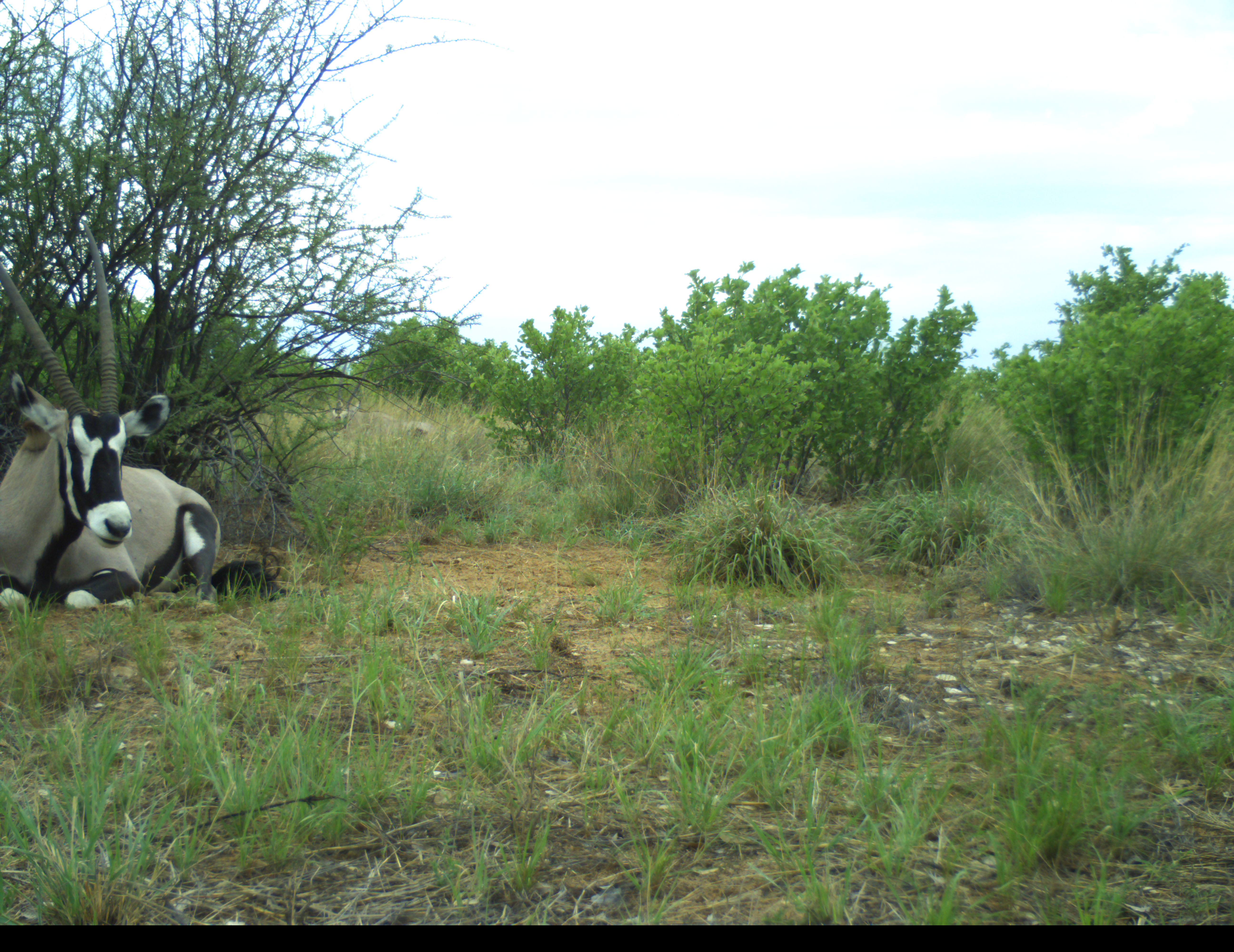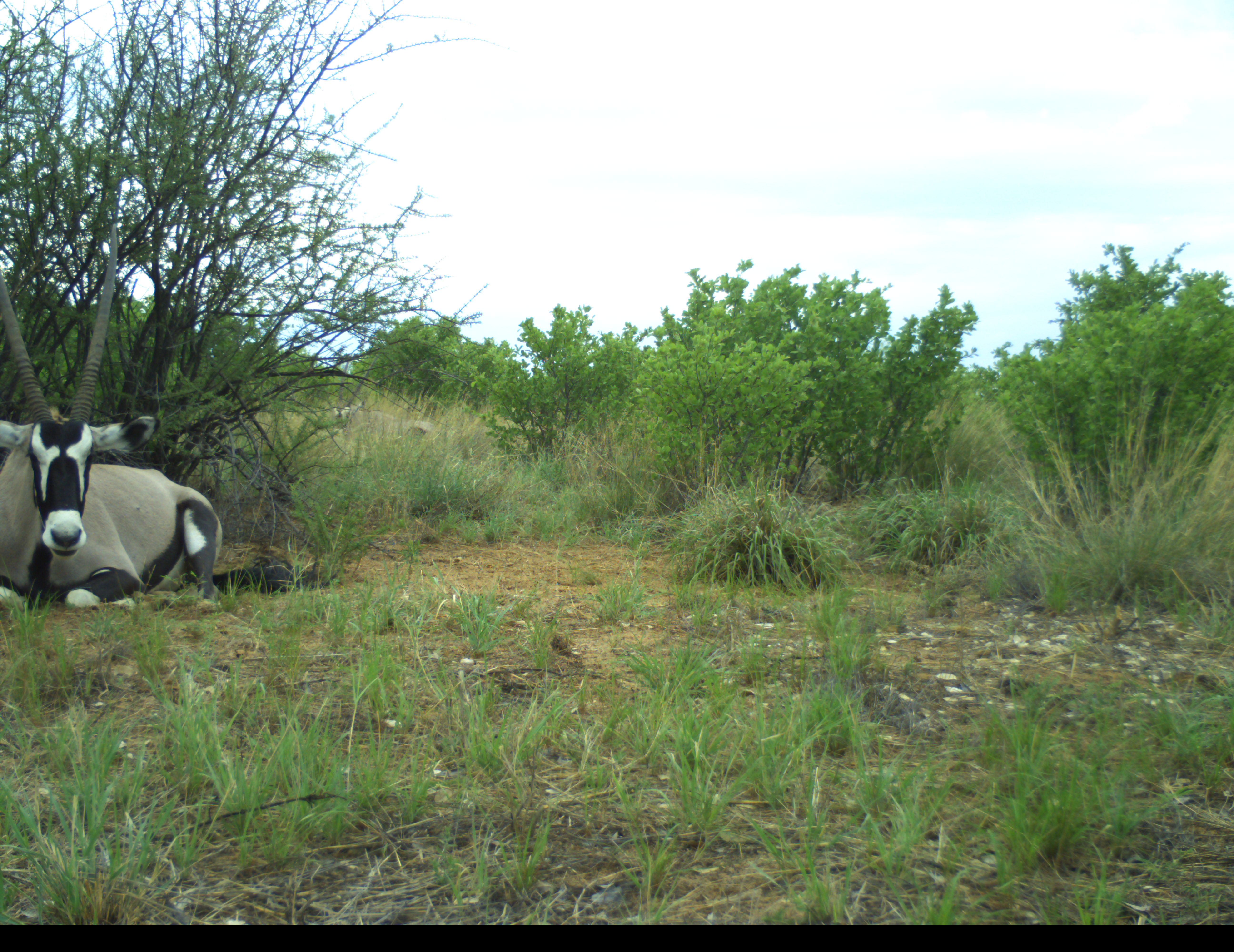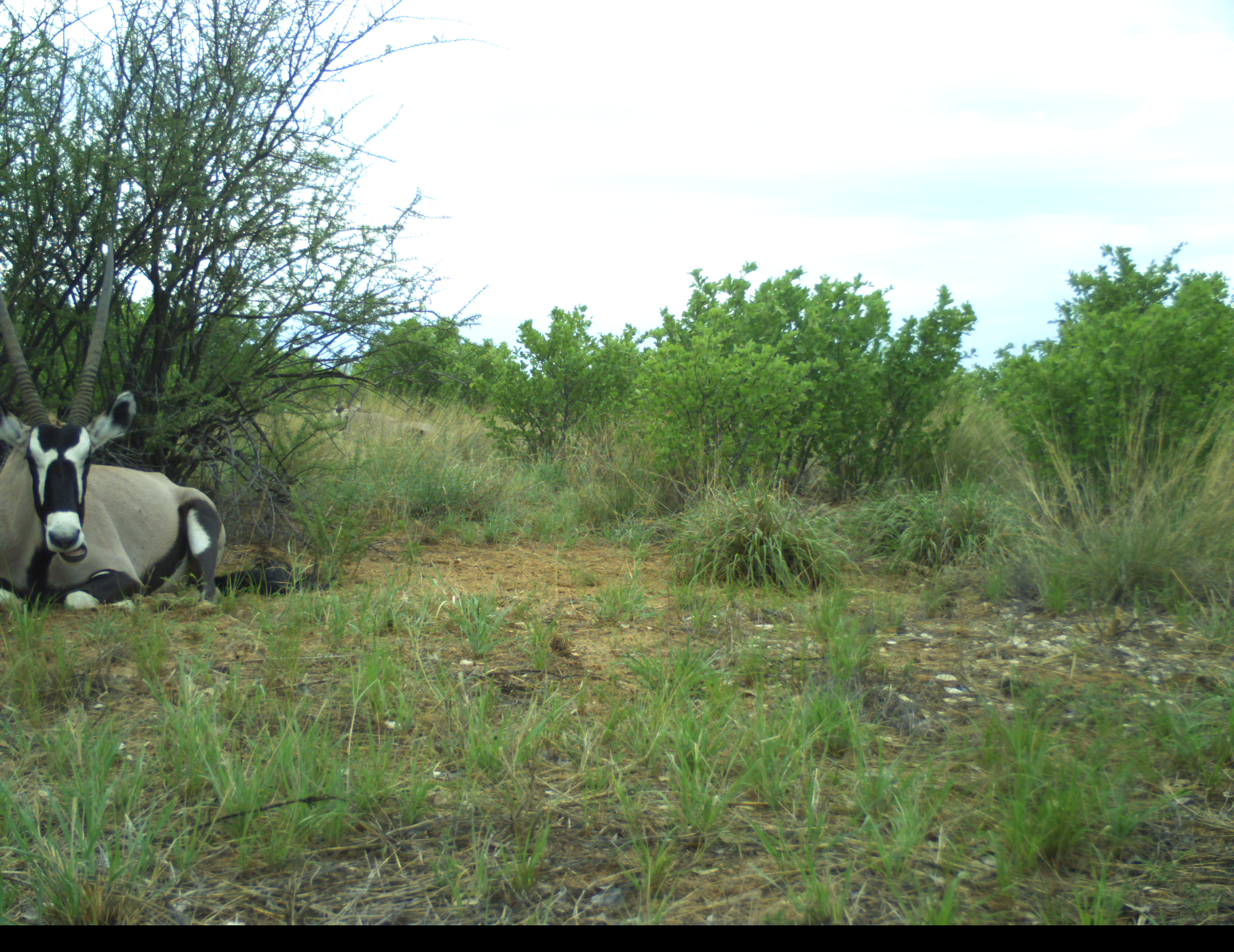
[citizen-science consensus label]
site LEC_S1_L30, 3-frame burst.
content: unidentified animal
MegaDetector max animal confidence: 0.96